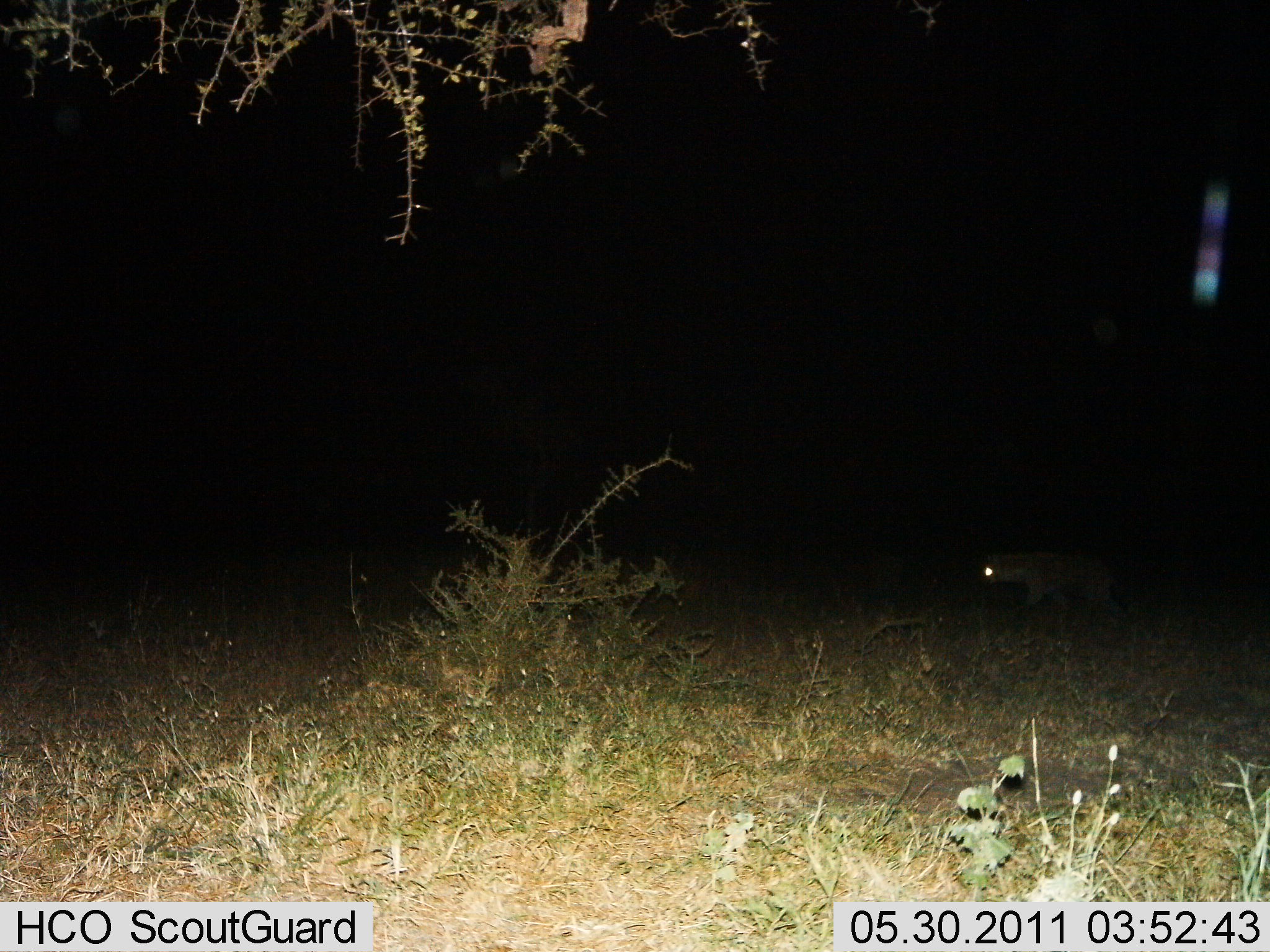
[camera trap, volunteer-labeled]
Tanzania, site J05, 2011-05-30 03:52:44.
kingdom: Animalia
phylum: Chordata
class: Mammalia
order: Carnivora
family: Hyaenidae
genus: Crocuta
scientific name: Crocuta crocuta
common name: spotted hyena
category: hyenaspotted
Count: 1.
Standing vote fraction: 18%.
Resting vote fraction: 0%.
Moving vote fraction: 82%.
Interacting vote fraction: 0%.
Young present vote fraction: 0%.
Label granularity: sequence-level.